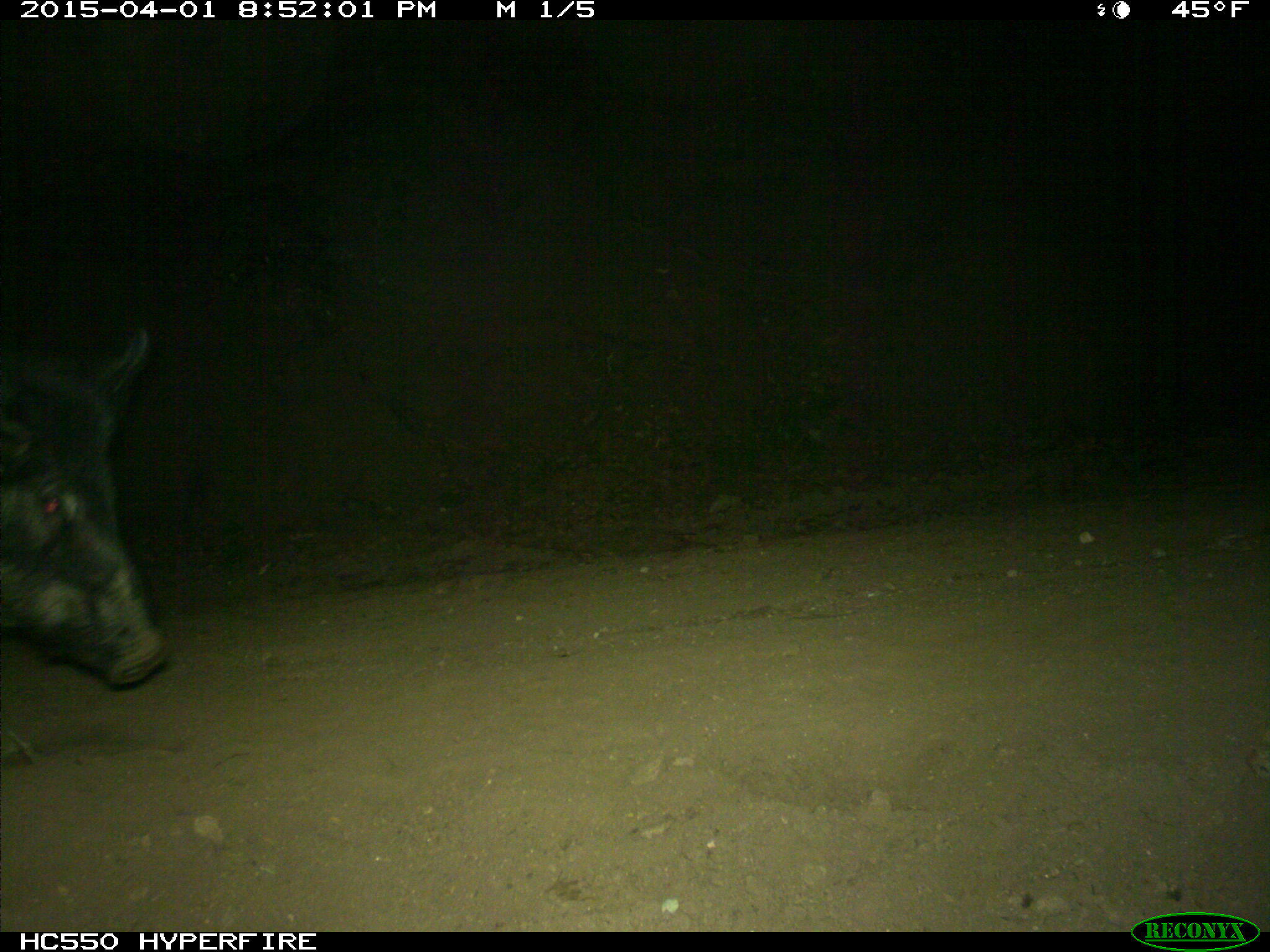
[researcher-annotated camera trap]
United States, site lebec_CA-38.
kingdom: Animalia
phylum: Chordata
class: Mammalia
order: Artiodactyla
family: Suidae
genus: Sus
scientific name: Sus scrofa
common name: wild boar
Sus scrofa (wild boar).